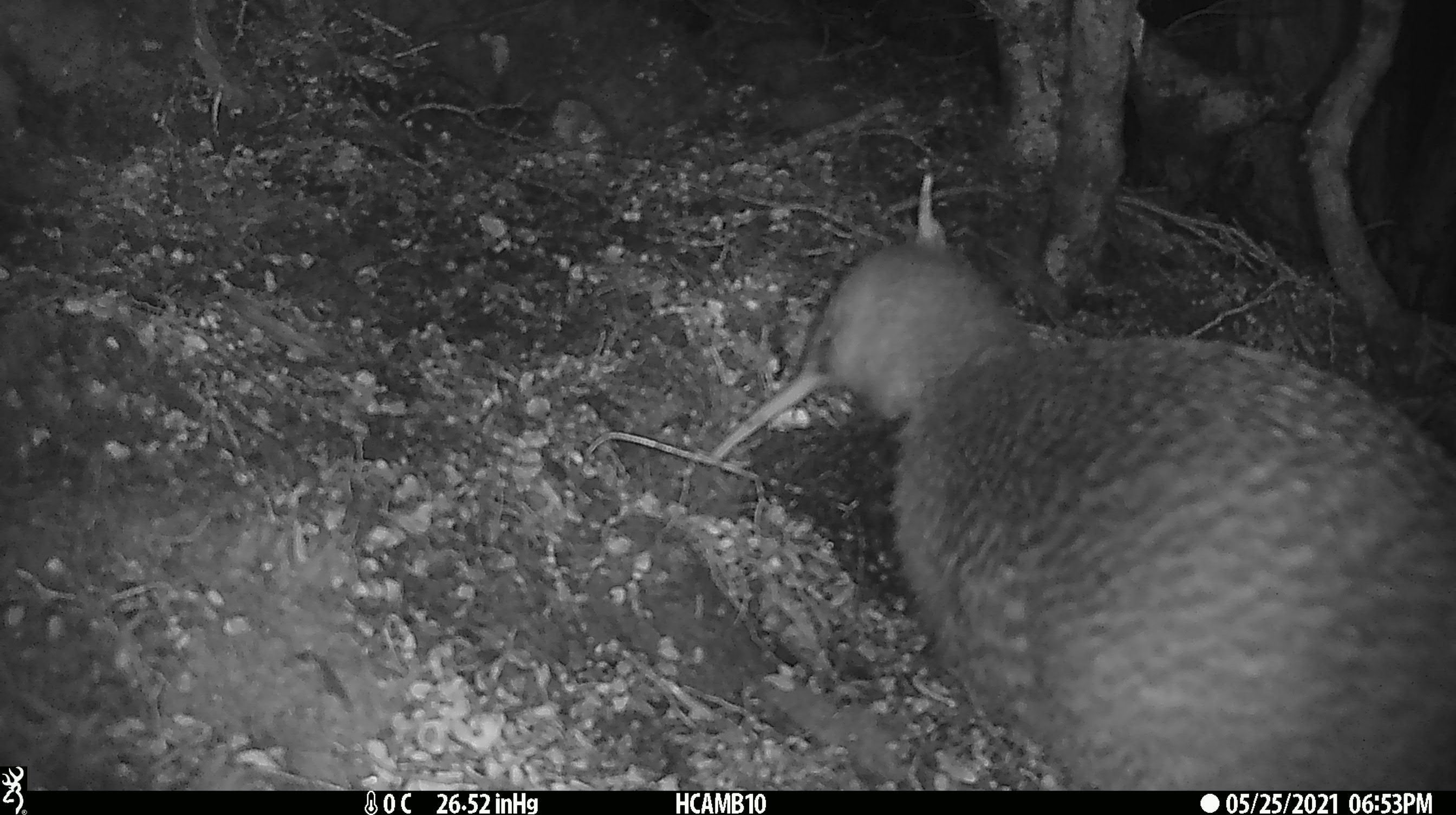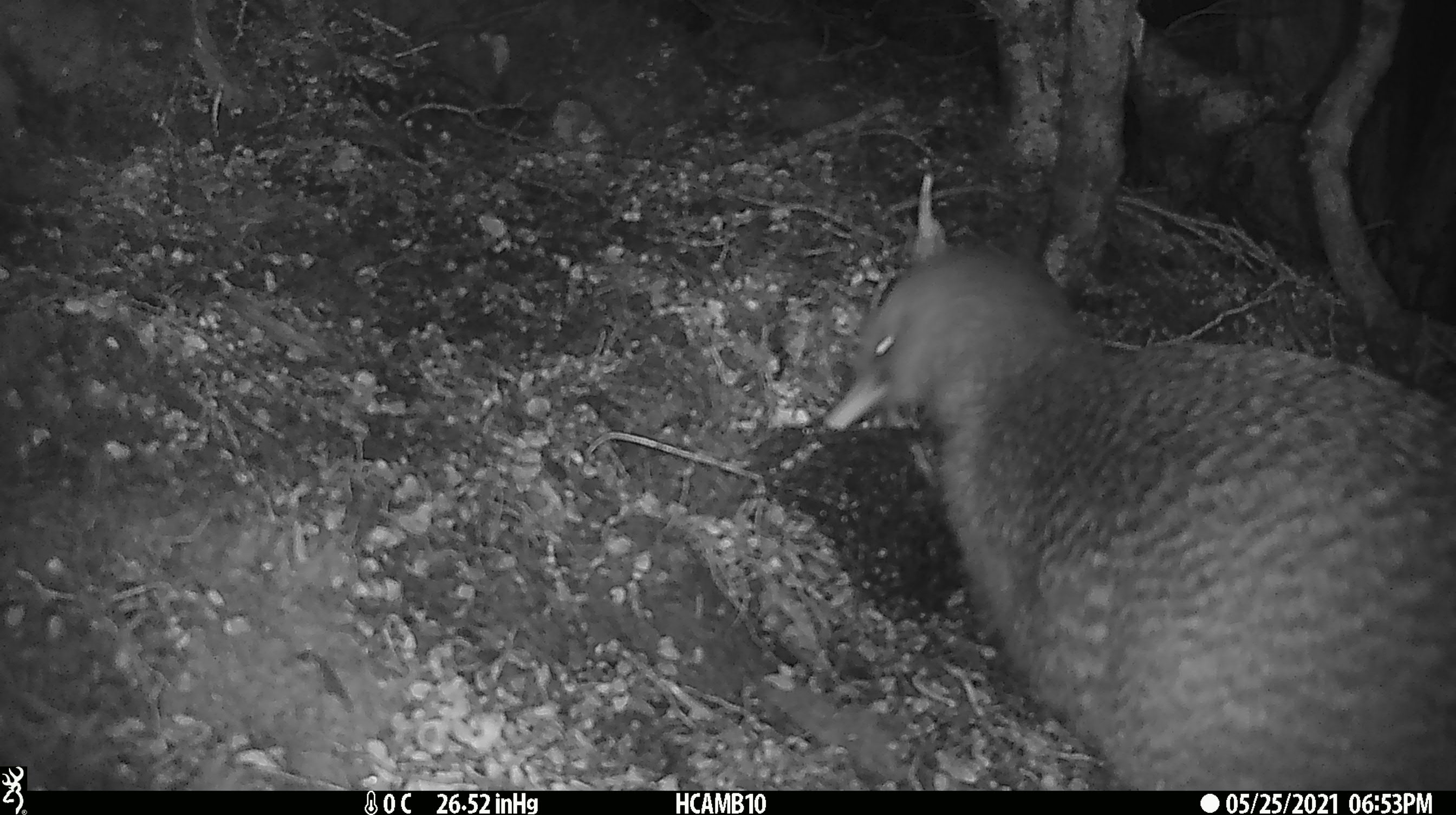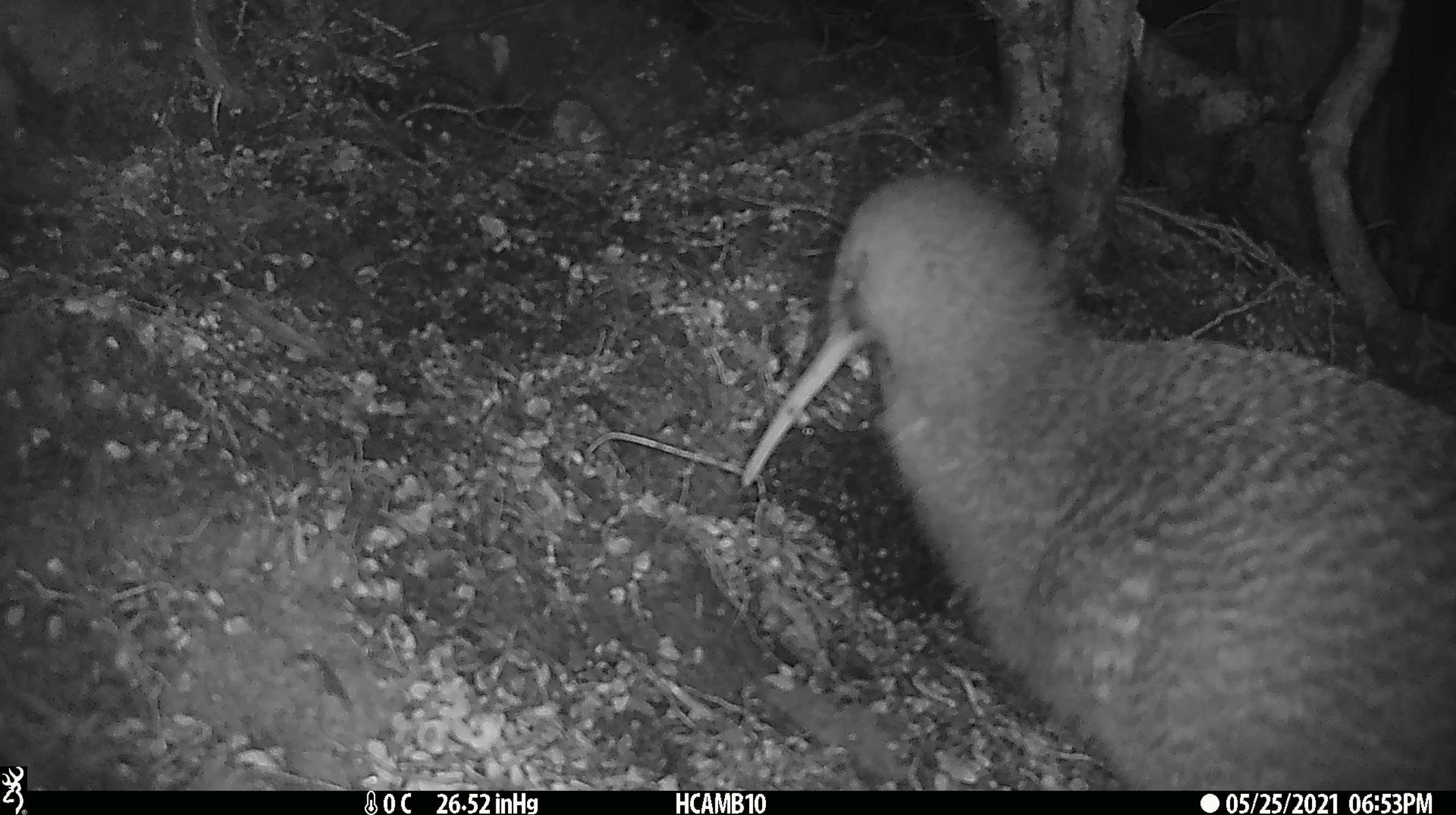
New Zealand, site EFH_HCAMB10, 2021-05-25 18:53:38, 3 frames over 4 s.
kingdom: Animalia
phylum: Chordata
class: Aves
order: Apterygiformes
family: Apterygidae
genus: Apteryx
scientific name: Apteryx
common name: kiwi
Kiwi (Apteryx).